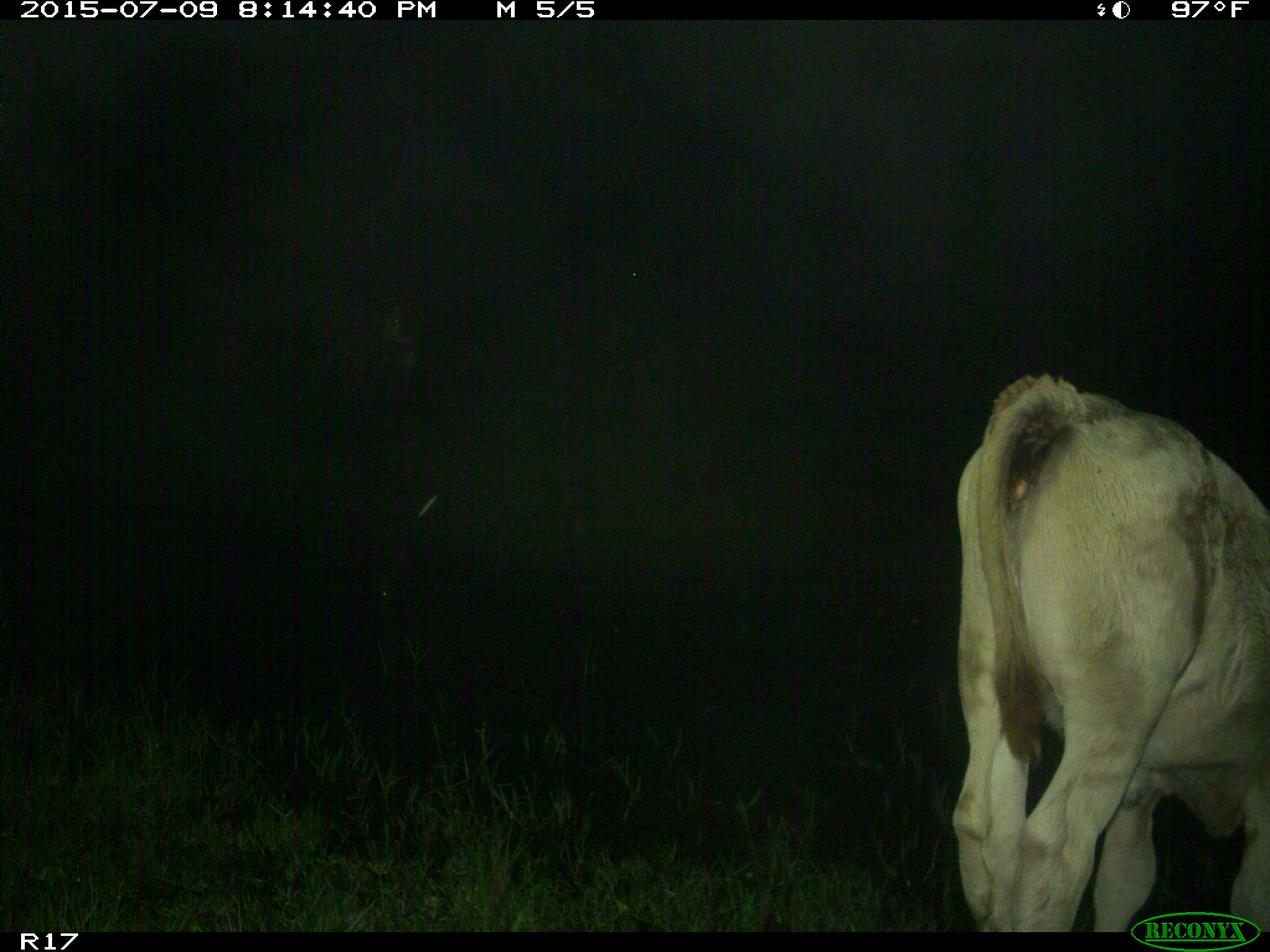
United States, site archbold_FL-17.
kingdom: Animalia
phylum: Chordata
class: Mammalia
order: Artiodactyla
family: Bovidae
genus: Bos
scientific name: Bos taurus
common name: domestic cow